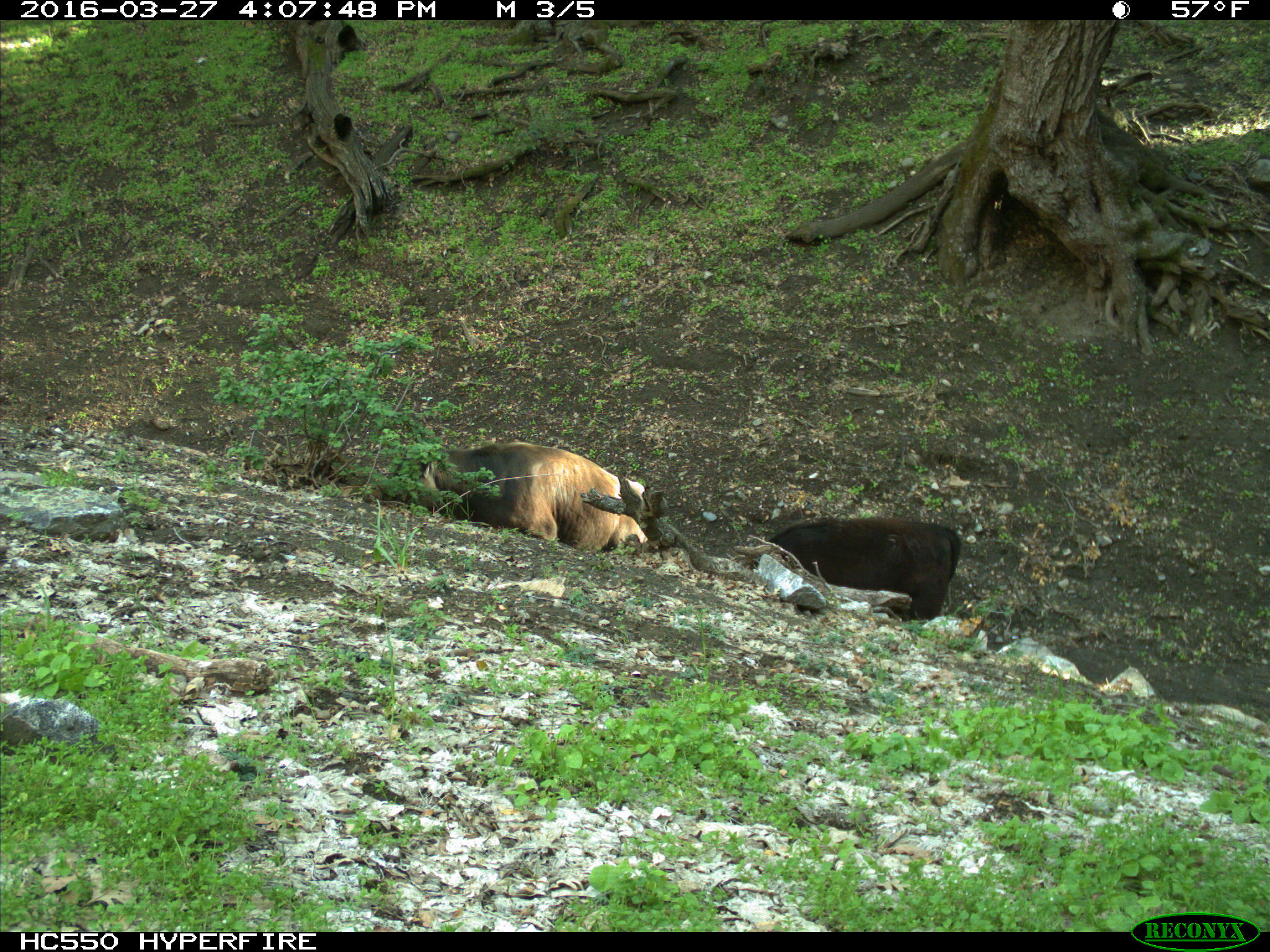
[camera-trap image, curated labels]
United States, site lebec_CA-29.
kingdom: Animalia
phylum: Chordata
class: Mammalia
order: Artiodactyla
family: Bovidae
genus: Bos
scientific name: Bos taurus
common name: domestic cow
Bos taurus (domestic cow).